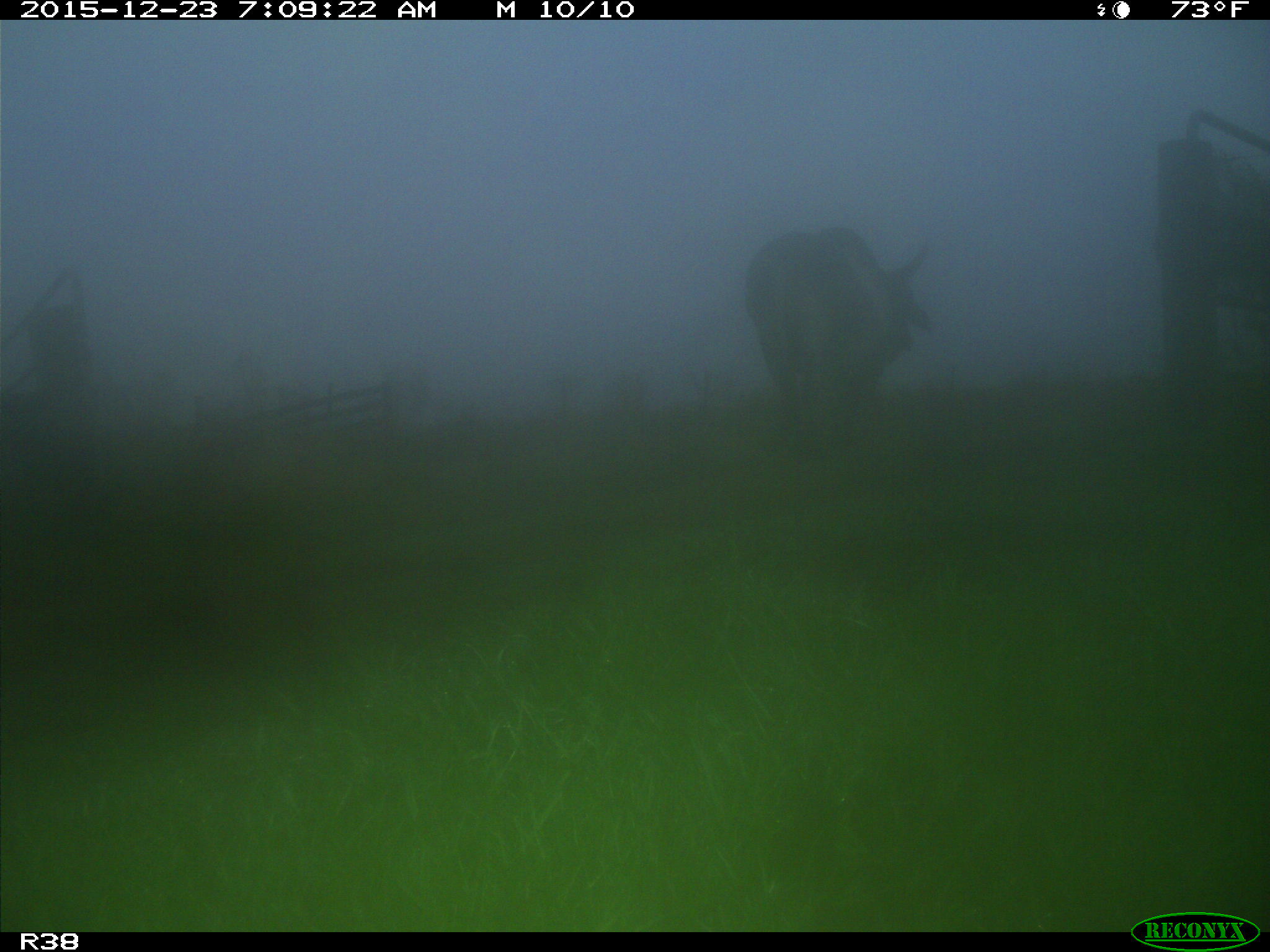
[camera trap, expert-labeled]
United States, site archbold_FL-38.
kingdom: Animalia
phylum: Chordata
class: Mammalia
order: Artiodactyla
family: Bovidae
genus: Bos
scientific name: Bos taurus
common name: domestic cow